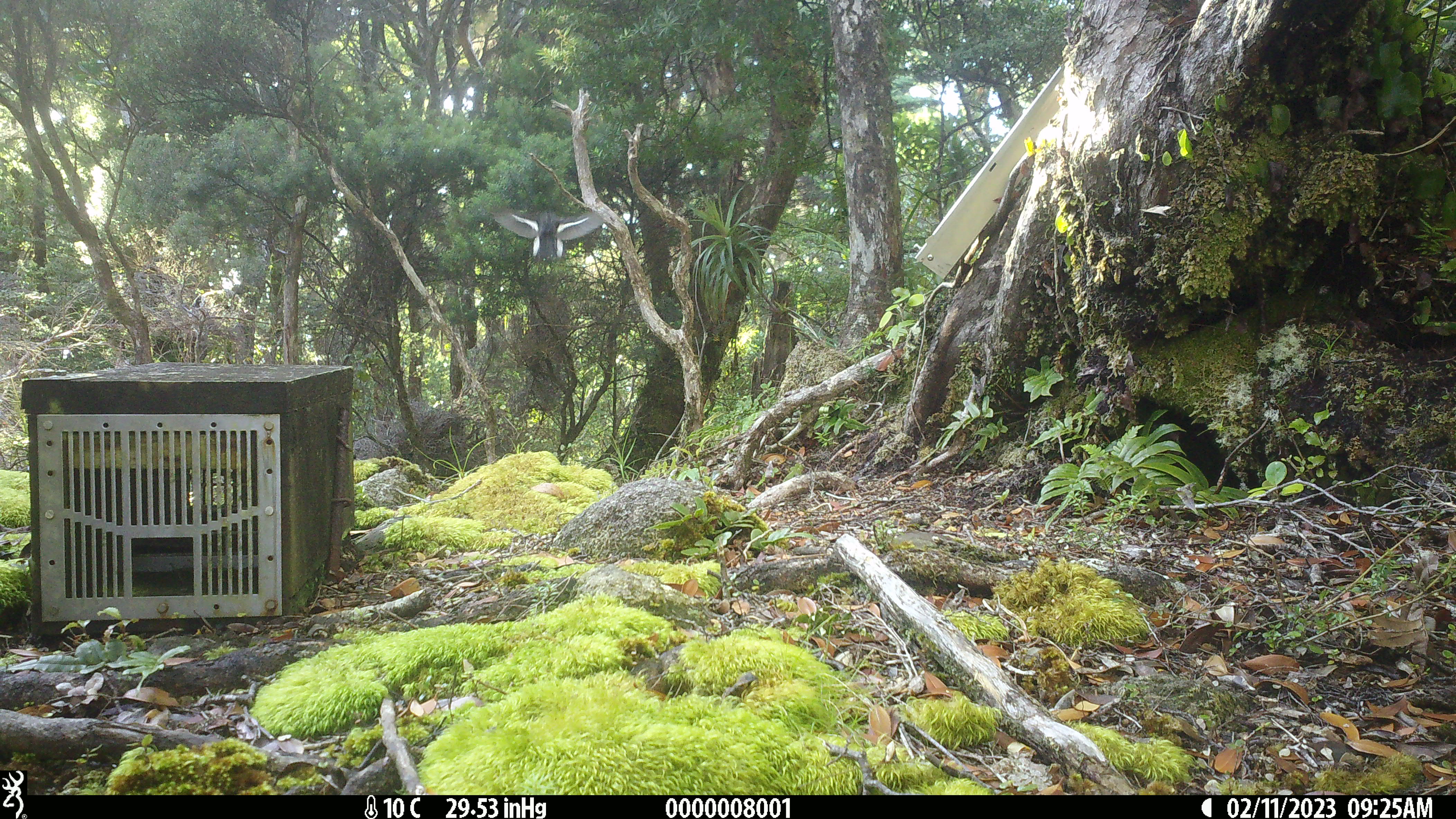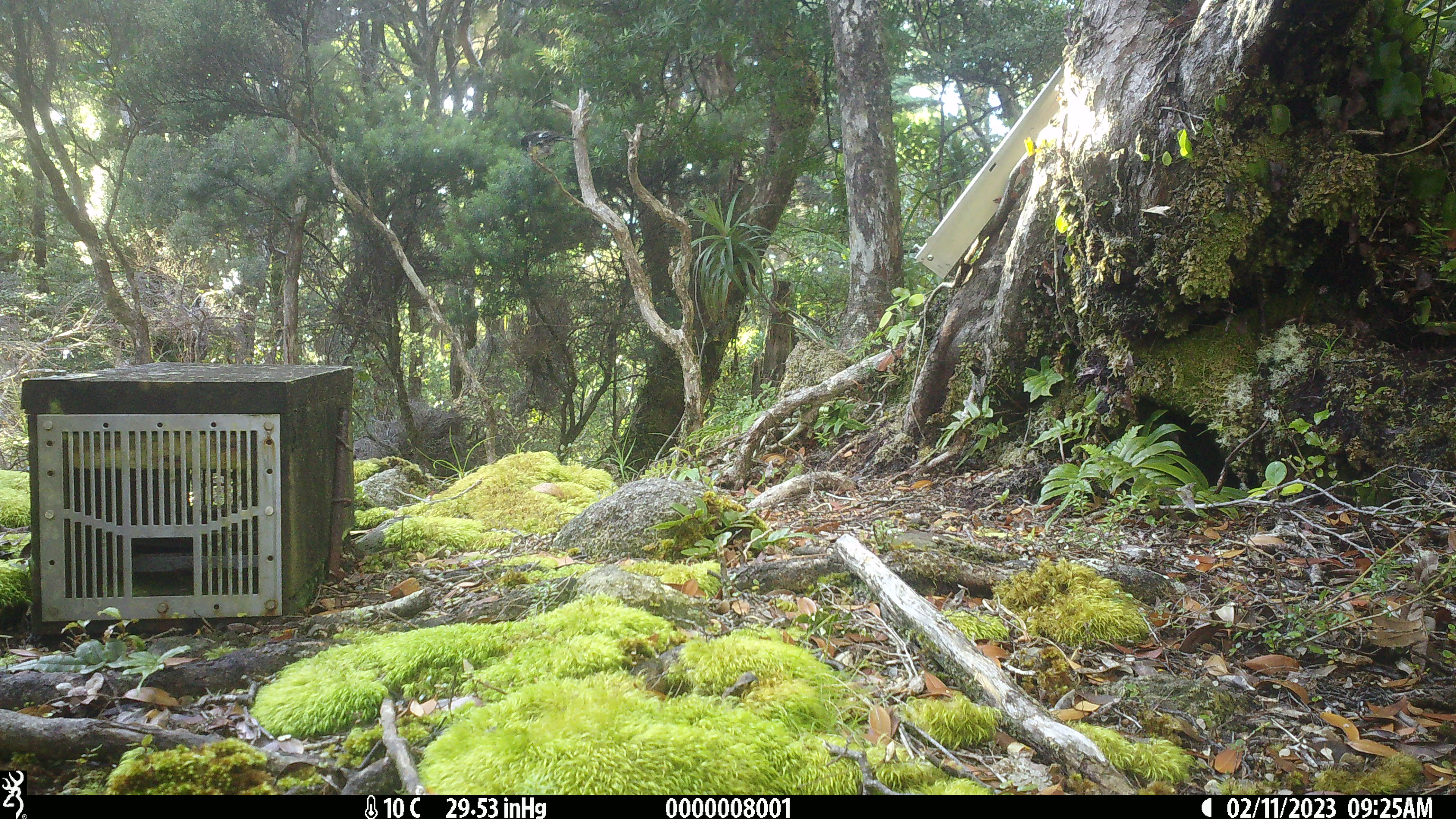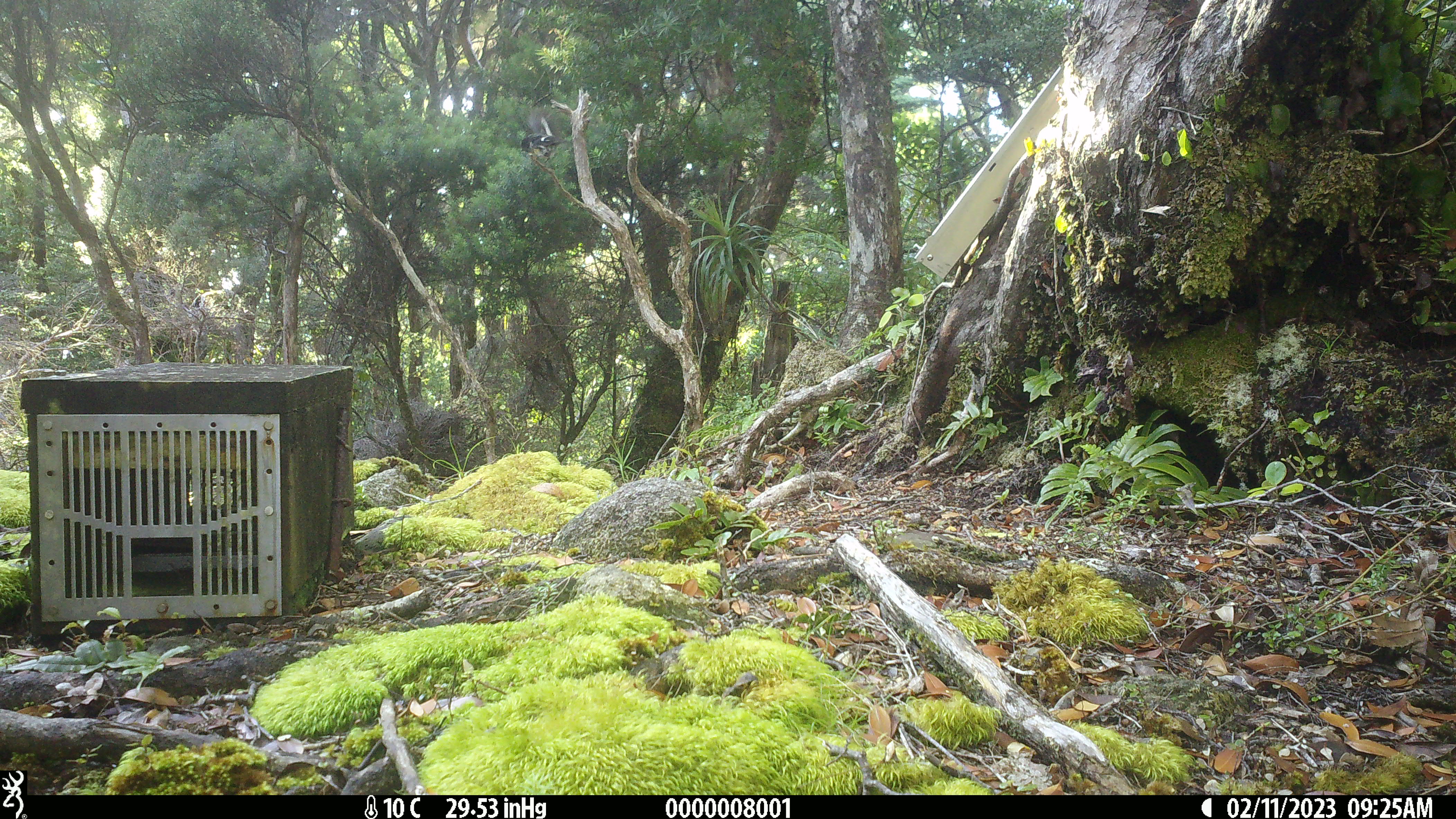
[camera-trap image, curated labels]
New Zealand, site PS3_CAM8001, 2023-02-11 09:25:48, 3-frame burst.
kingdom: Animalia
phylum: Chordata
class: Aves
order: Passeriformes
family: Petroicidae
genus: Petroica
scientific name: Petroica macrocephala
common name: tomtit